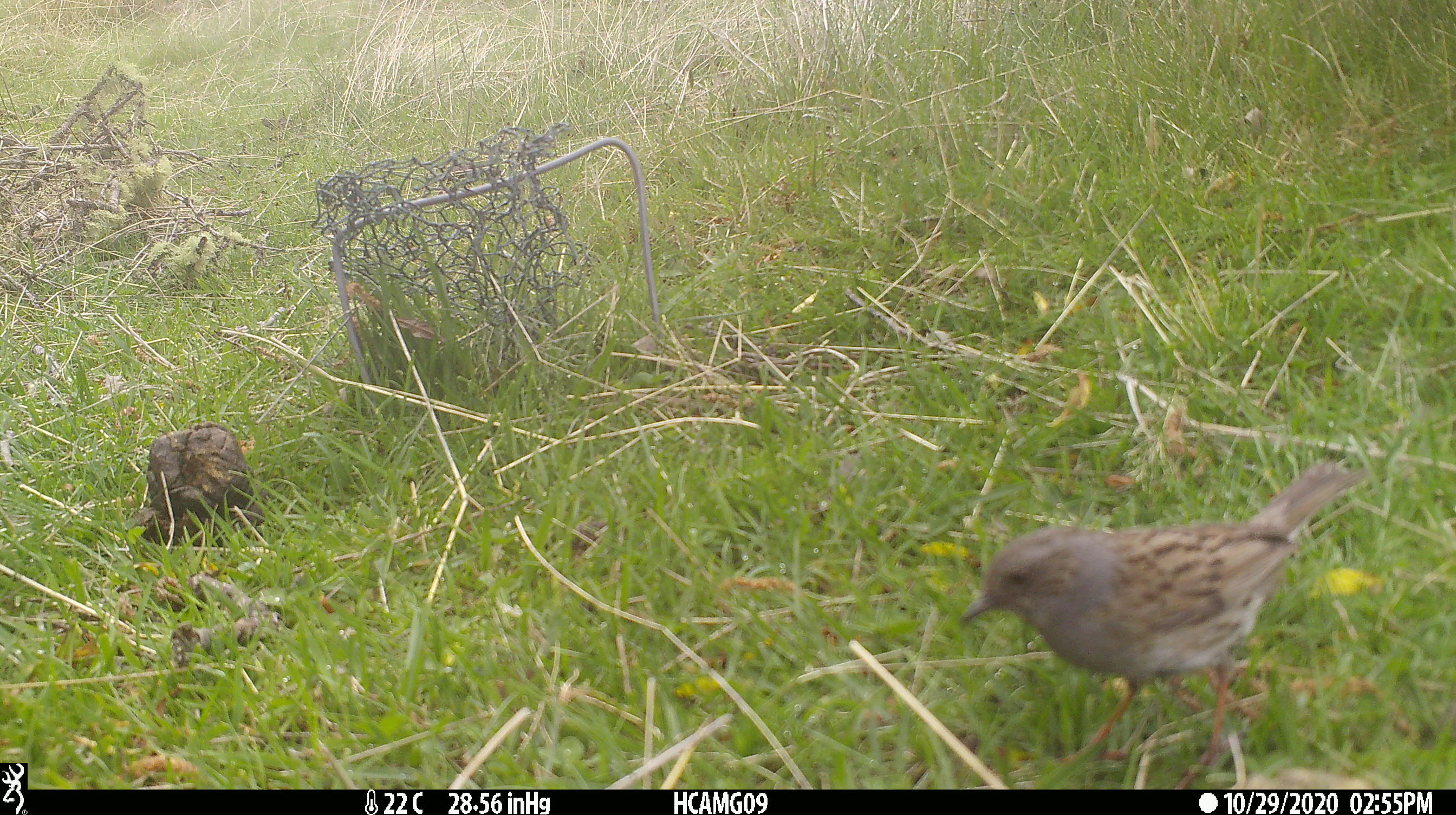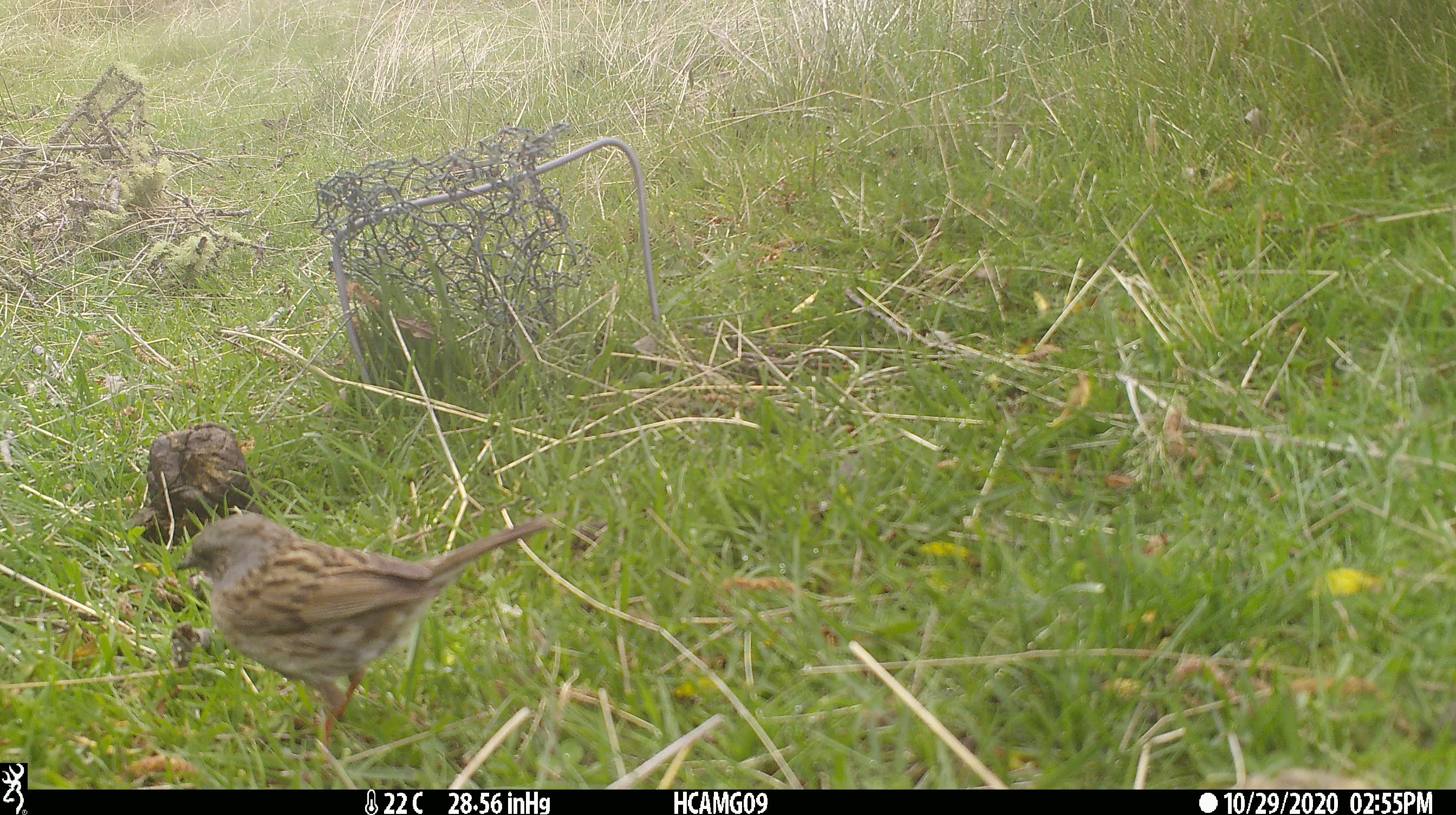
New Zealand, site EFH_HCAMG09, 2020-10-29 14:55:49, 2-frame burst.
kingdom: Animalia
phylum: Chordata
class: Aves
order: Passeriformes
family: Prunellidae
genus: Prunella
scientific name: Prunella modularis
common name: dunnock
Dunnock (Prunella modularis).